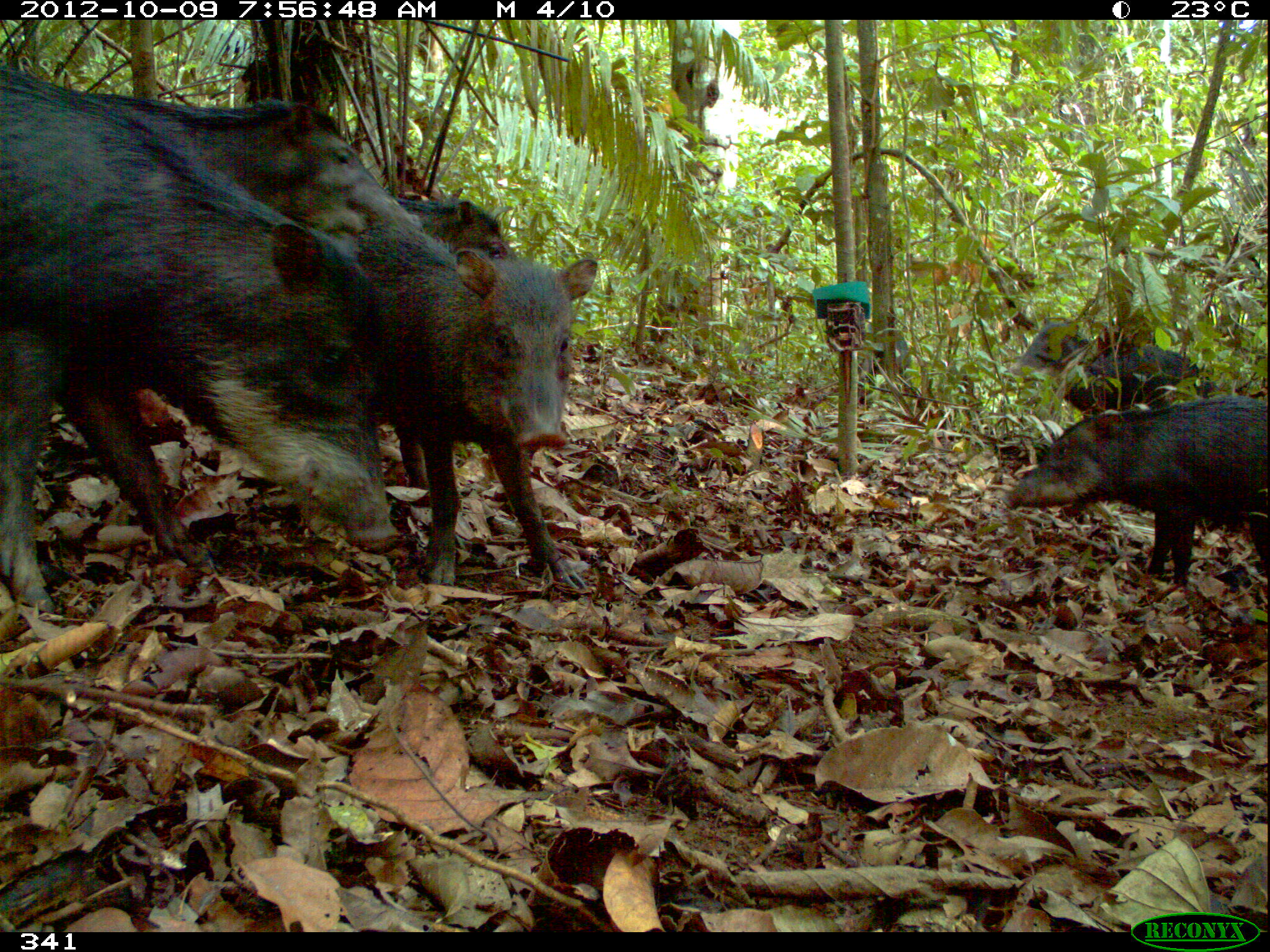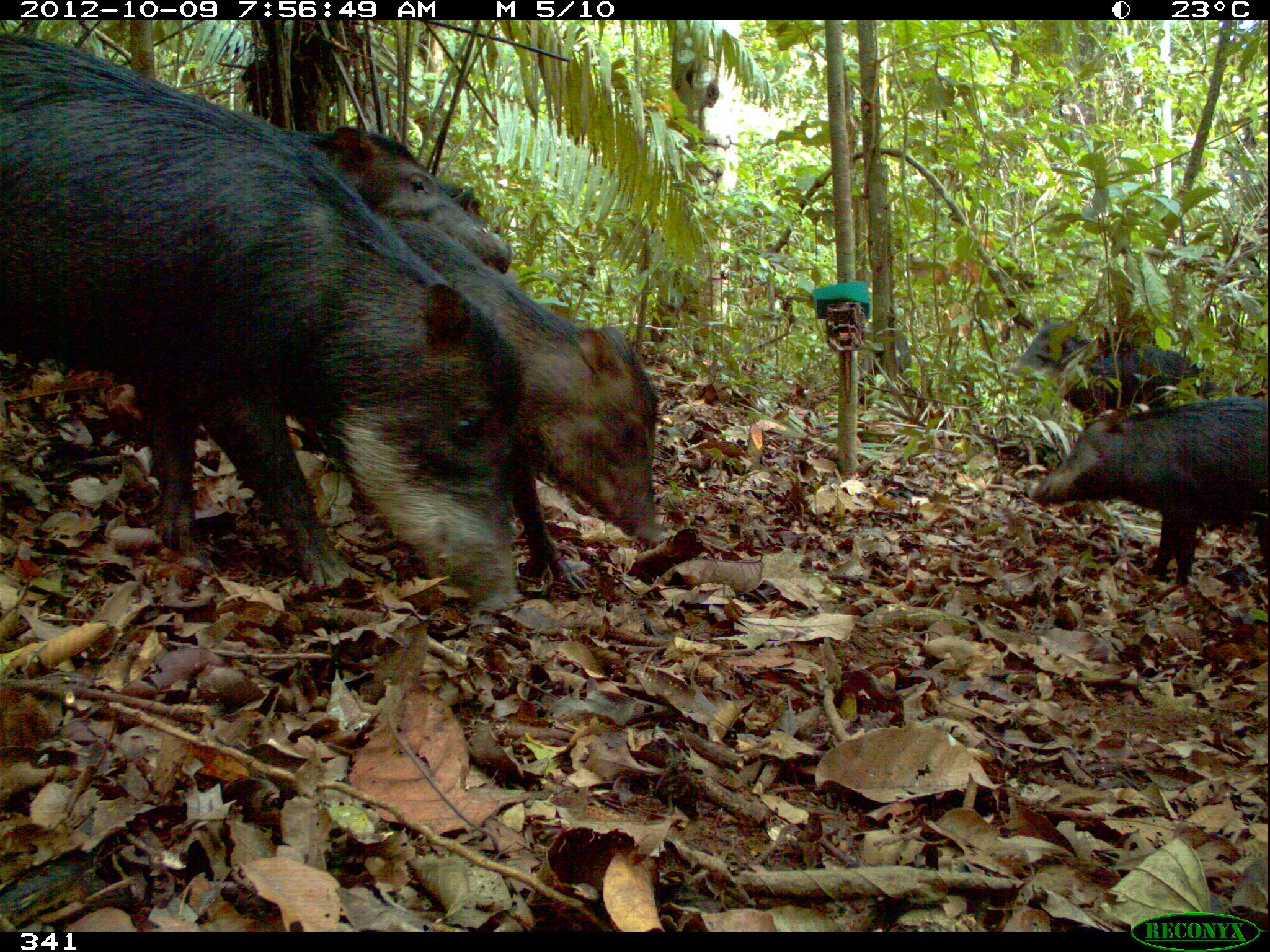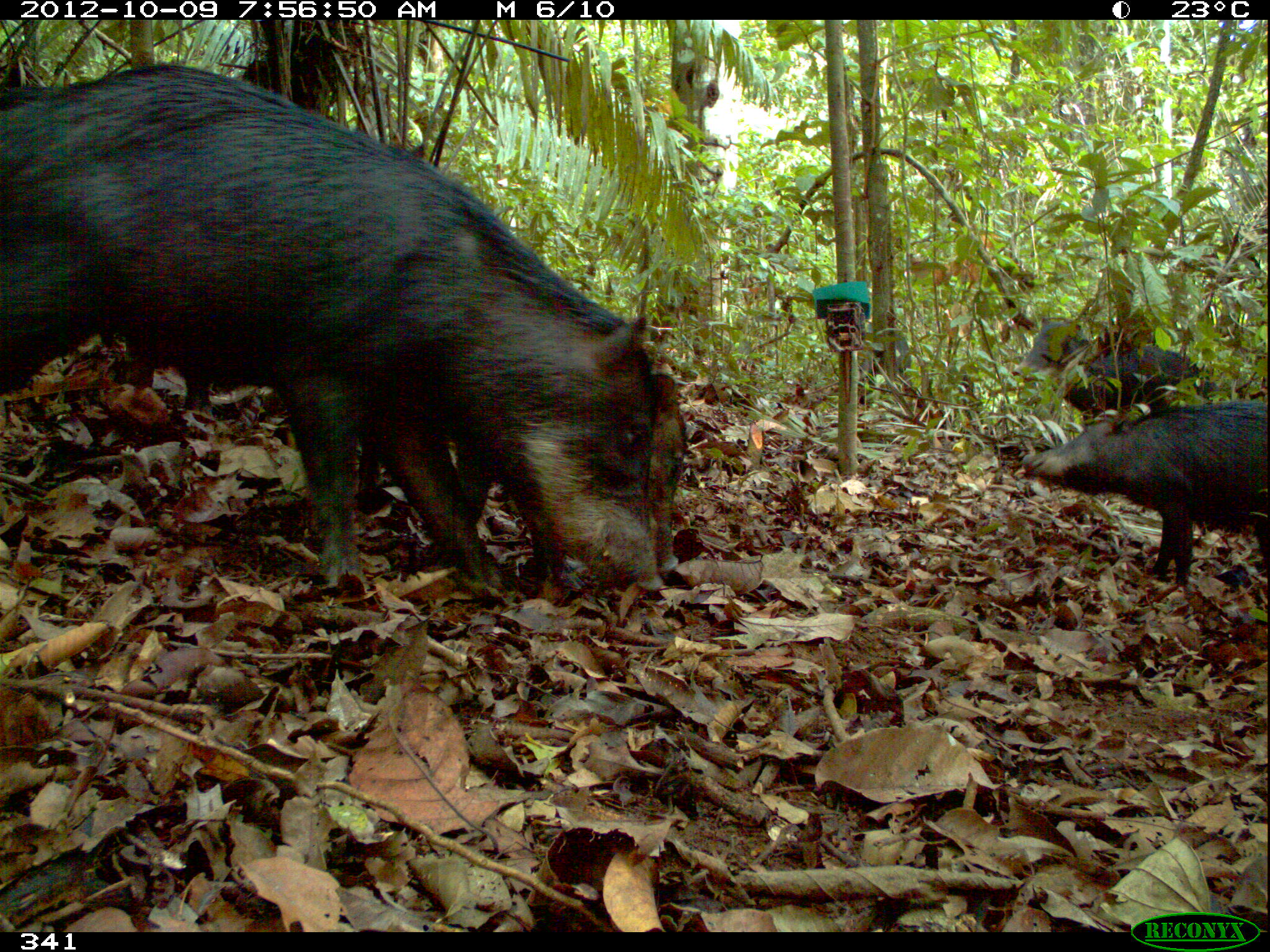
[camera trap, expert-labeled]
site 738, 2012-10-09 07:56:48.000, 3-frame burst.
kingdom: Animalia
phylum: Chordata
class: Mammalia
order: Artiodactyla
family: Tayassuidae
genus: Tayassu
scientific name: Tayassu pecari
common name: white-lipped peccary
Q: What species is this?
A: Tayassu pecari (white-lipped peccary).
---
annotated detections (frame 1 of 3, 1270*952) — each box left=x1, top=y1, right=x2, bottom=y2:
tayassu pecari: left=0, top=64, right=396, bottom=607; left=355, top=218, right=599, bottom=594; left=77, top=90, right=466, bottom=272; left=1000, top=391, right=1270, bottom=591; left=1012, top=314, right=1210, bottom=422; left=402, top=192, right=519, bottom=263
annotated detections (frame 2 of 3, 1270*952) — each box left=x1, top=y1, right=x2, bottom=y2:
tayassu pecari: left=0, top=30, right=526, bottom=615; left=375, top=218, right=661, bottom=593; left=1031, top=396, right=1267, bottom=583; left=282, top=123, right=514, bottom=276; left=1009, top=312, right=1224, bottom=420